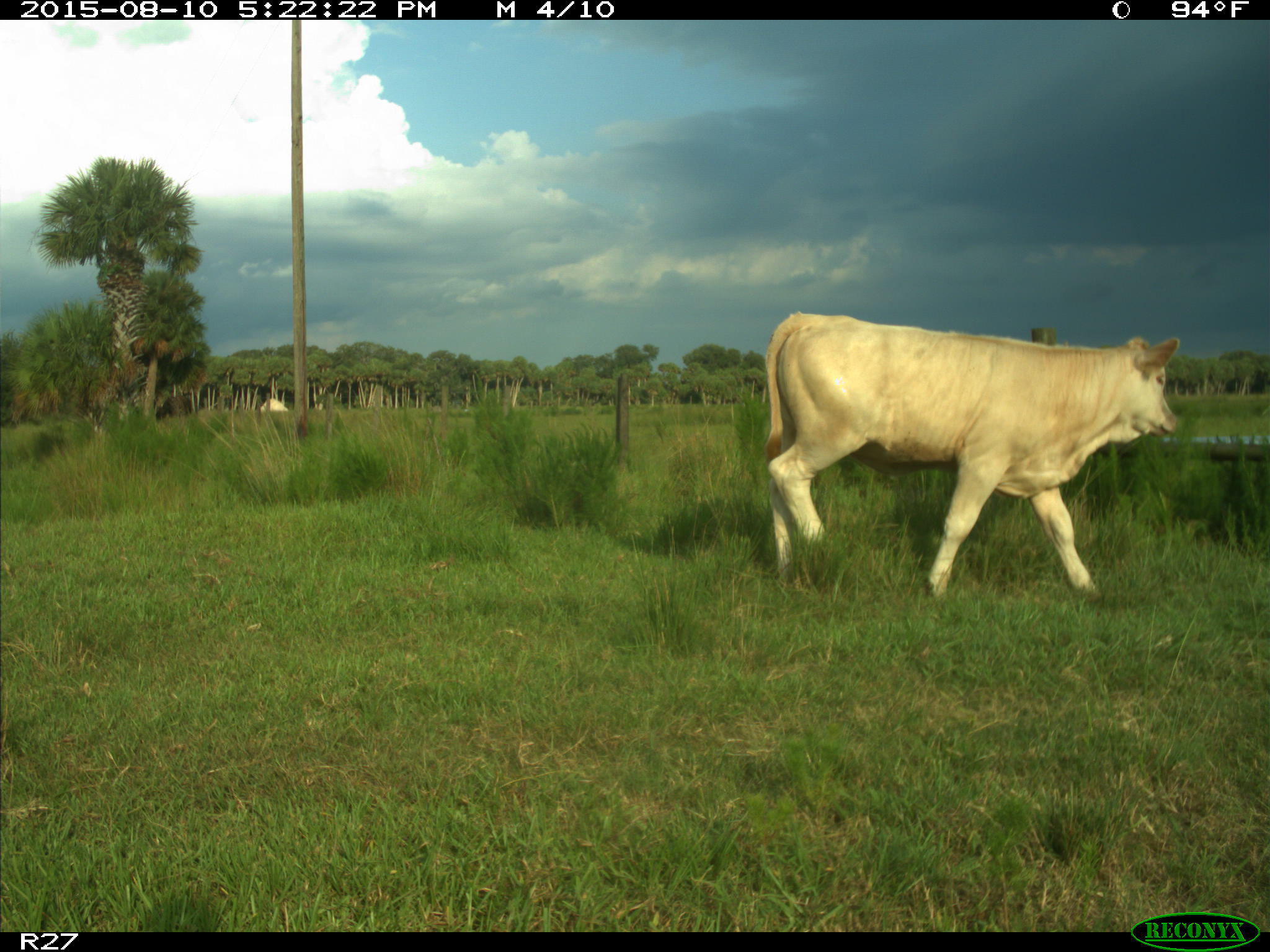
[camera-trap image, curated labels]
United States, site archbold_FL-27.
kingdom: Animalia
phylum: Chordata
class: Mammalia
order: Artiodactyla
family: Bovidae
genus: Bos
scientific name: Bos taurus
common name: domestic cow